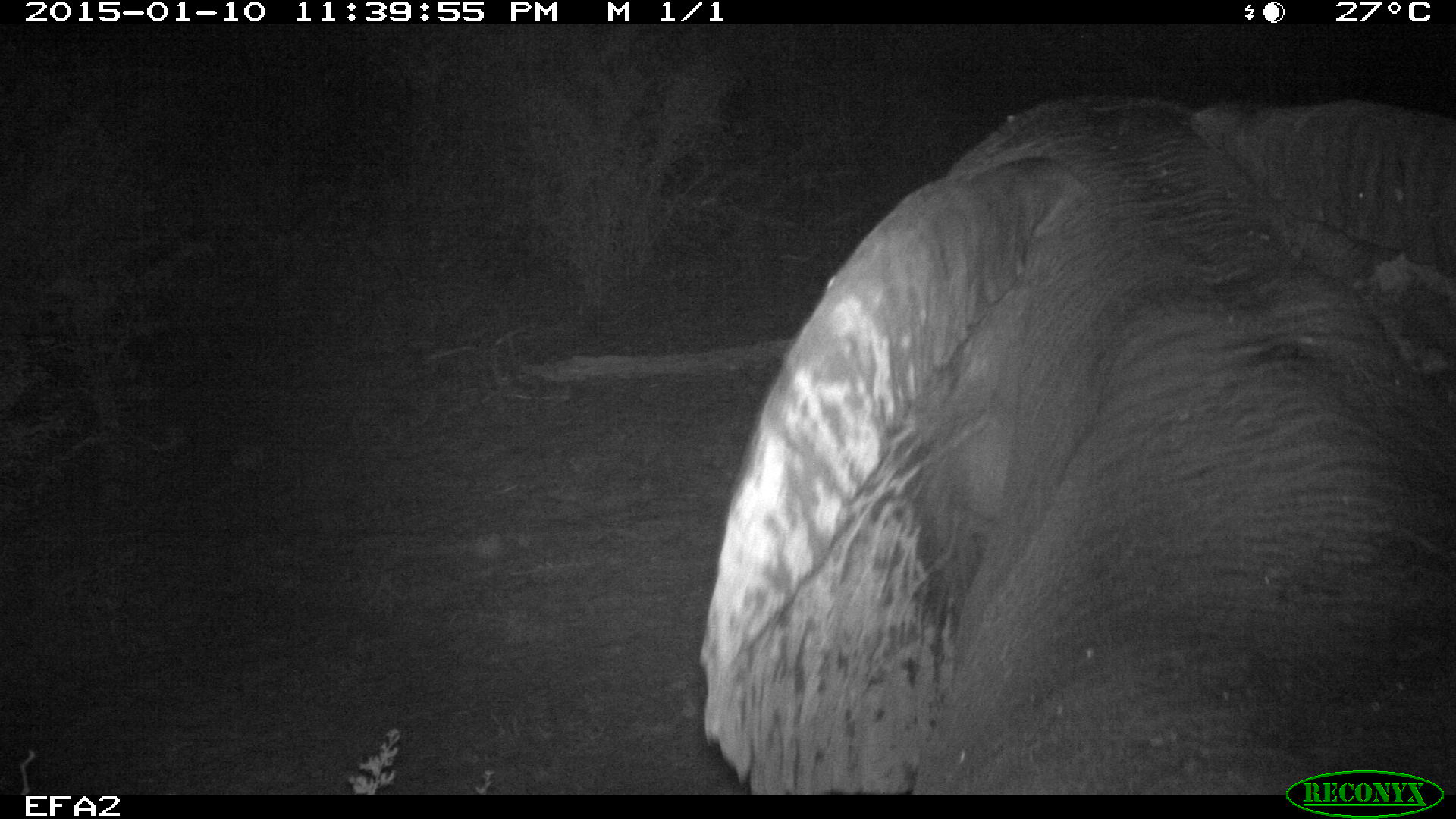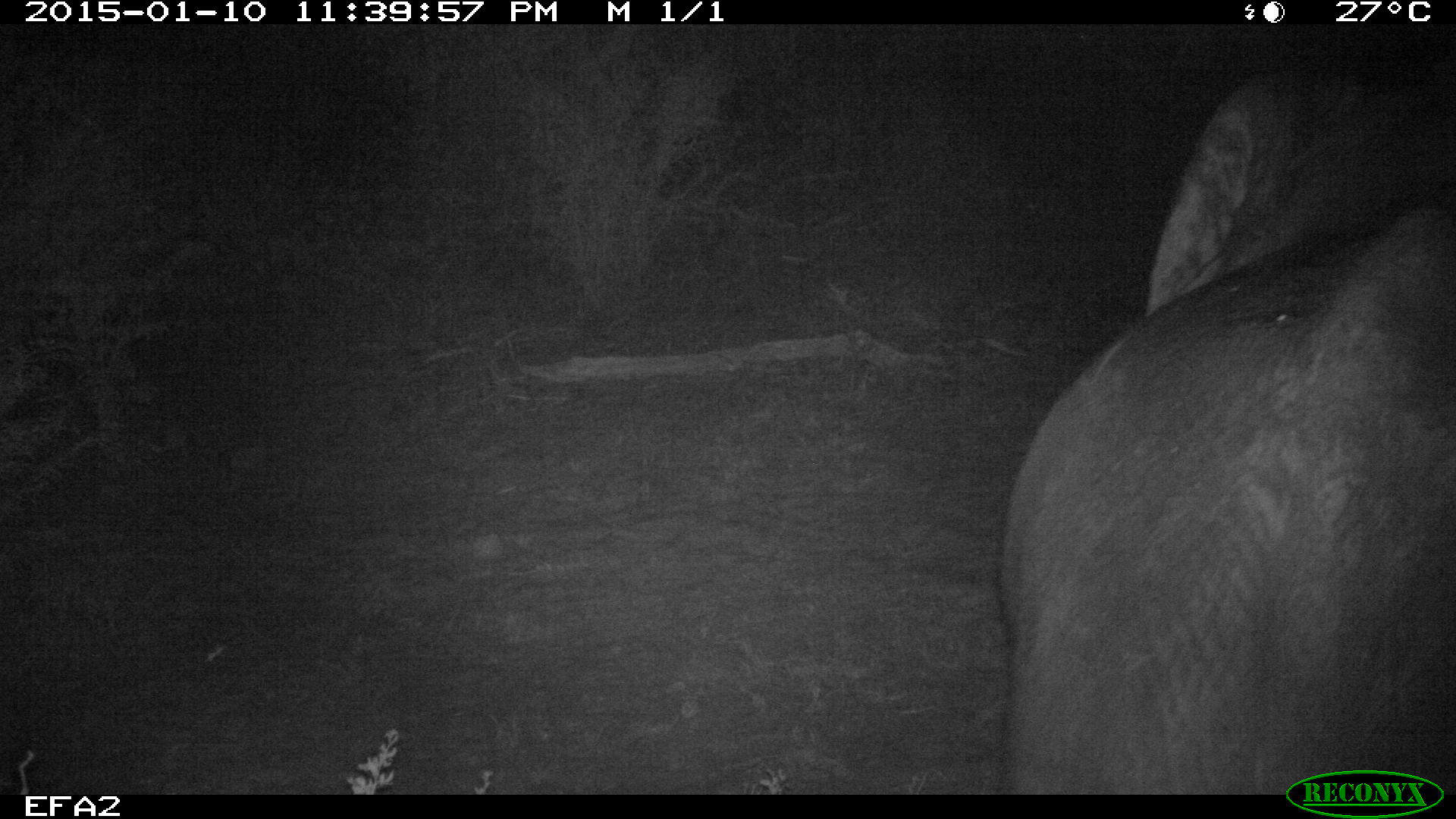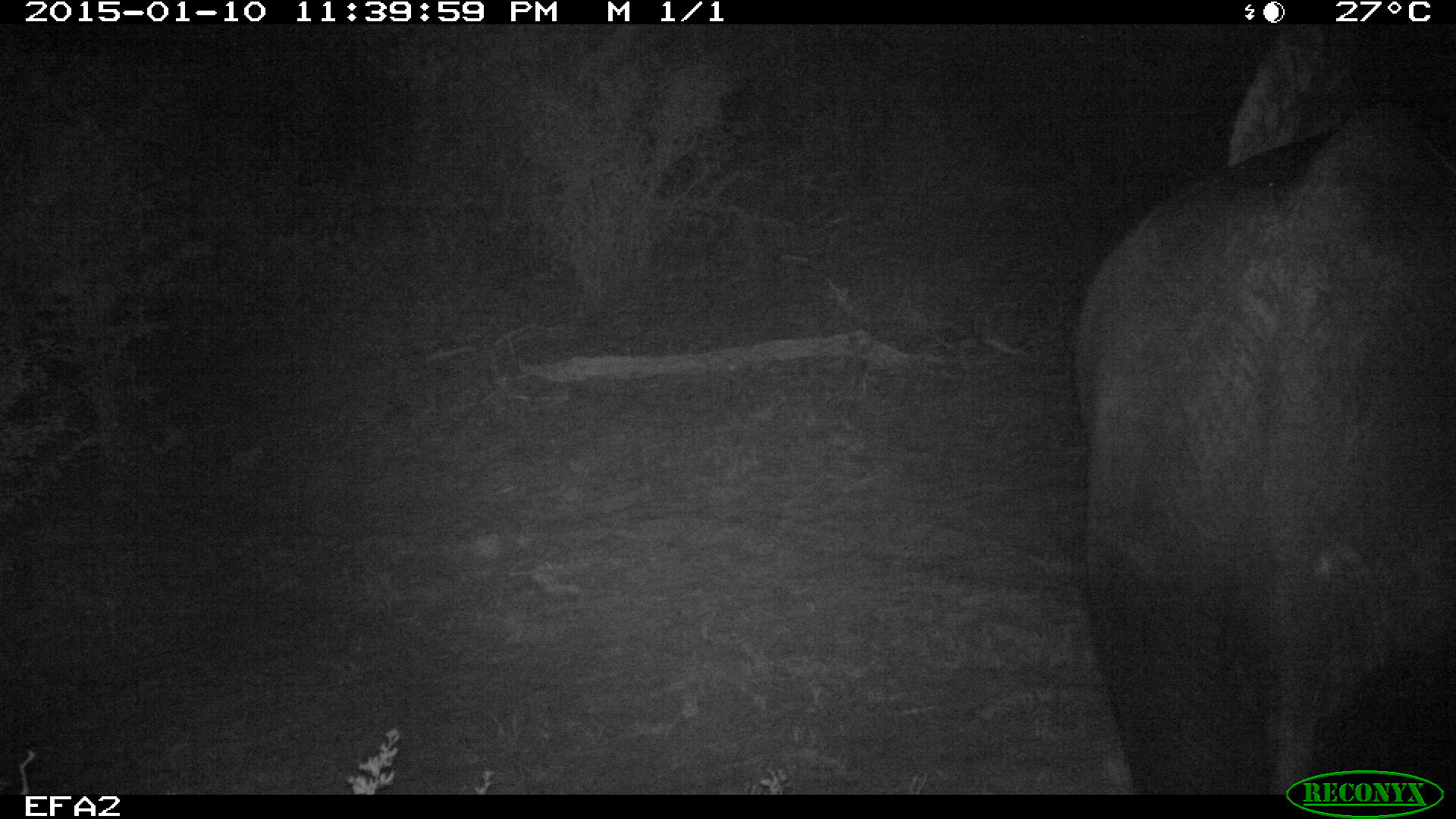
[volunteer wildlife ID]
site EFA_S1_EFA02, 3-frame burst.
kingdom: Animalia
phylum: Chordata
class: Mammalia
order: Proboscidea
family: Elephantidae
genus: Loxodonta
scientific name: Loxodonta africana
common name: african bush elephant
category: elephant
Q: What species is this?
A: Elephant (african bush elephant) (Loxodonta africana).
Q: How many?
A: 1.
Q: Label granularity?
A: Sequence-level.